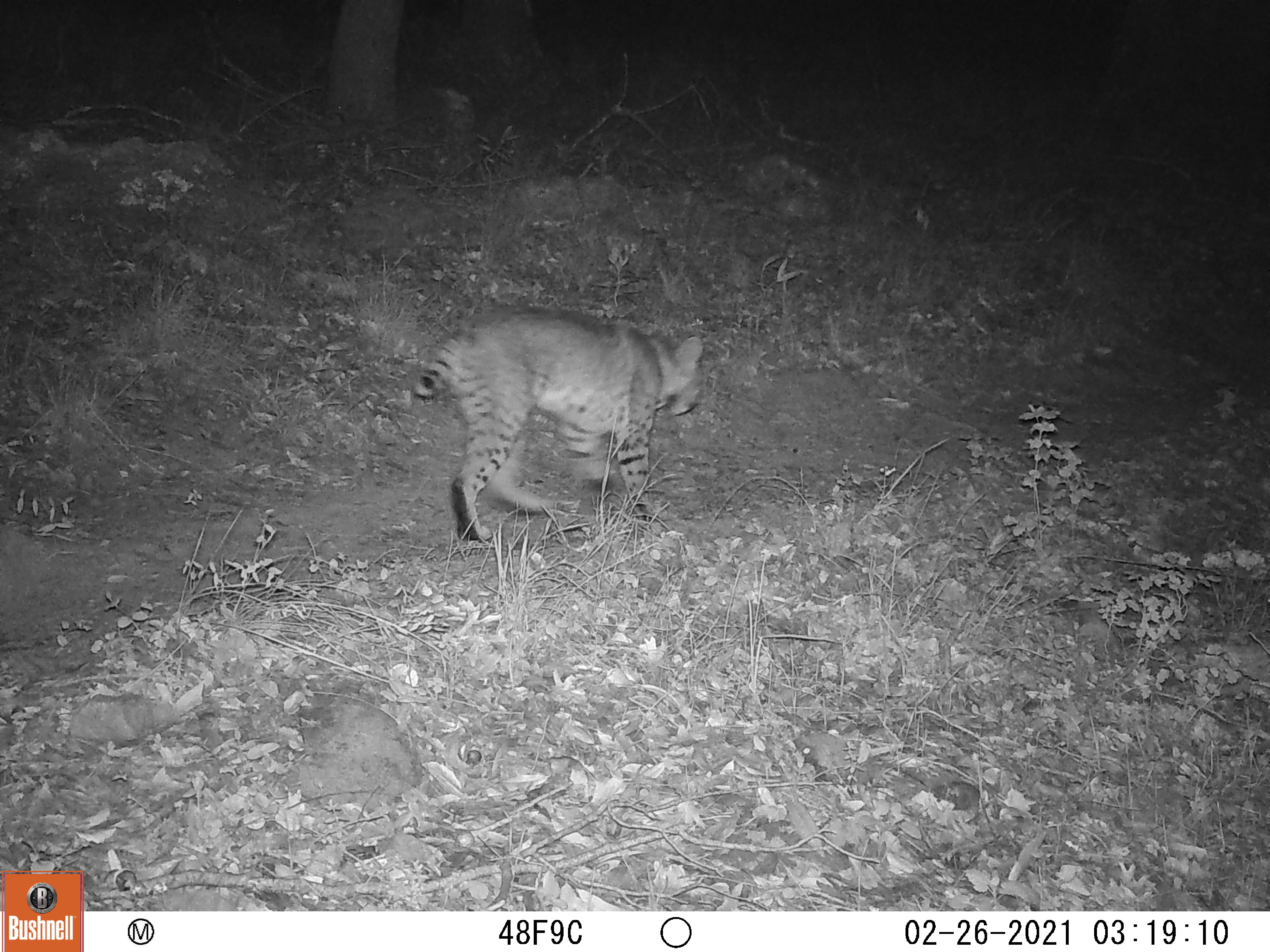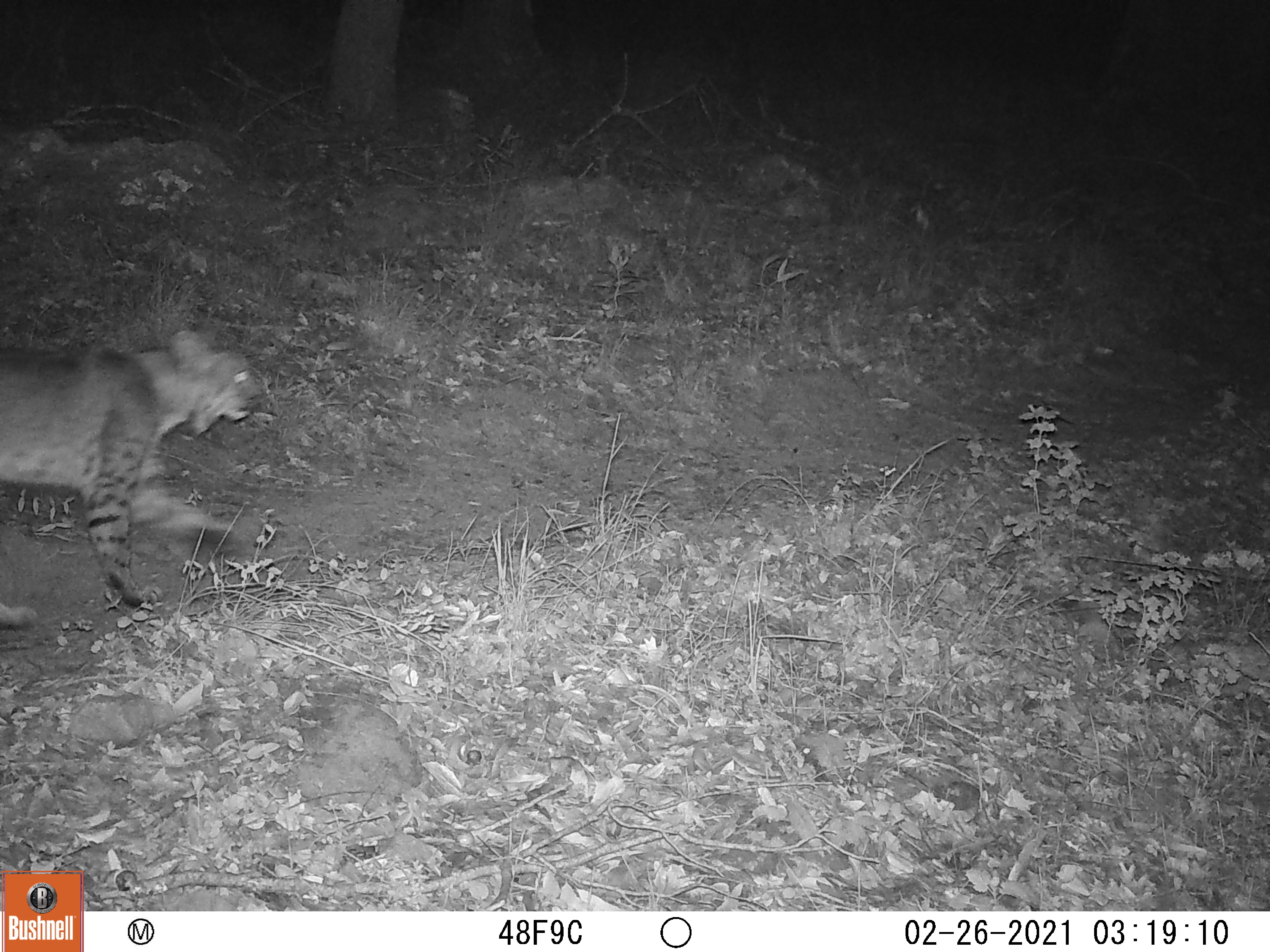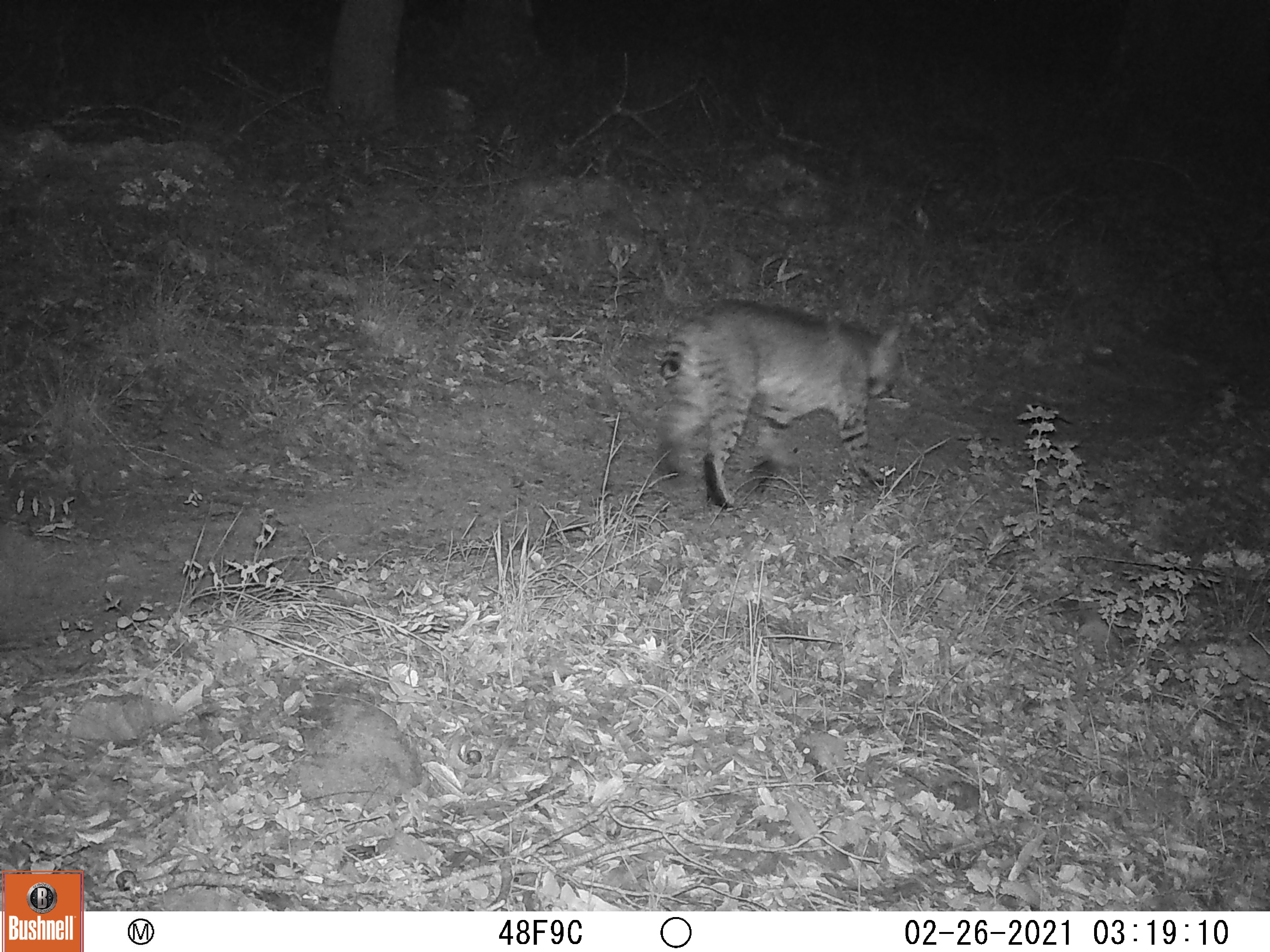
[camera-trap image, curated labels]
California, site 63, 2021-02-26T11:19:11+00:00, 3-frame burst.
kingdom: Animalia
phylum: Chordata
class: Mammalia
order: Carnivora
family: Felidae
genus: Lynx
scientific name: Lynx rufus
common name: bobcat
Bobcat (Lynx rufus).